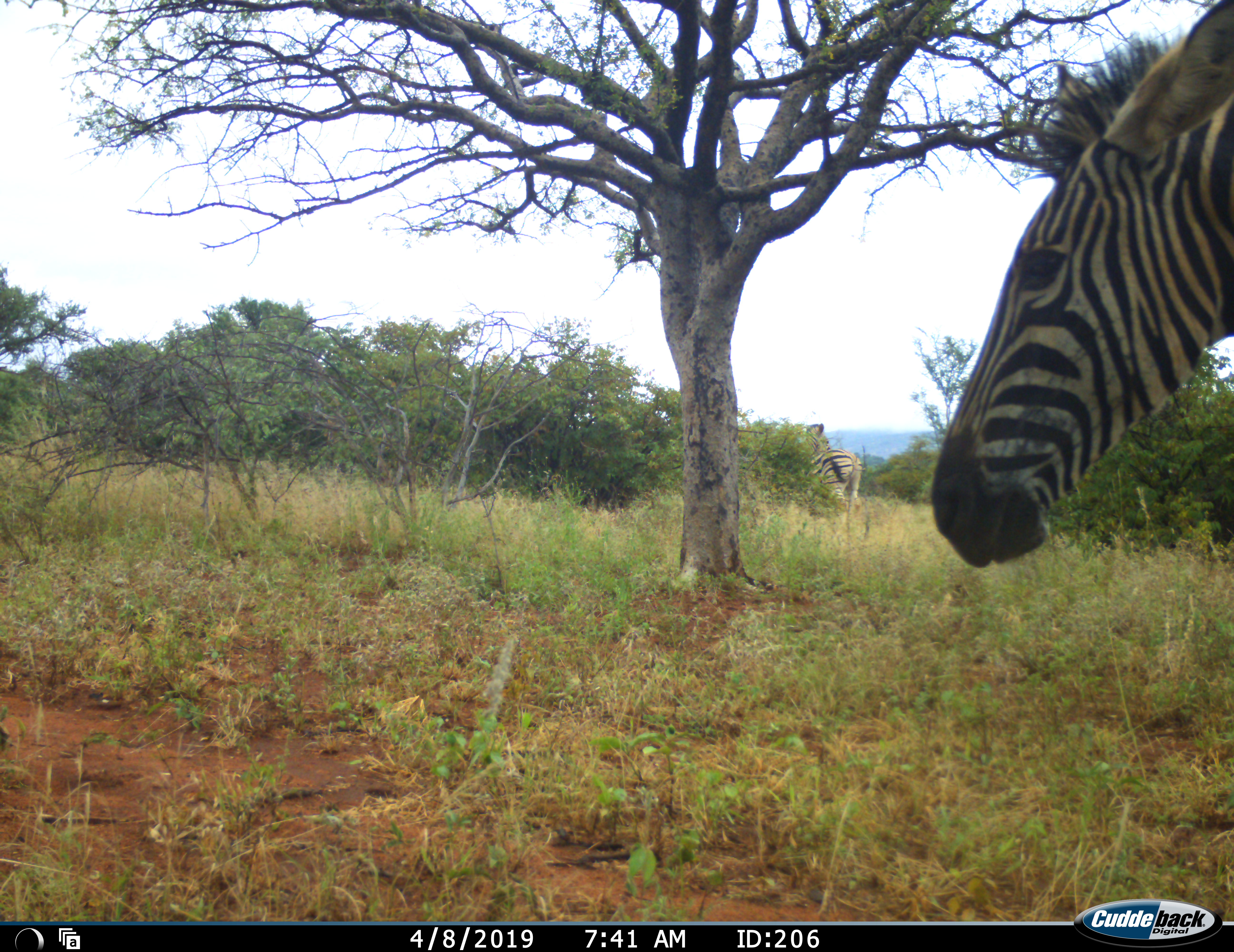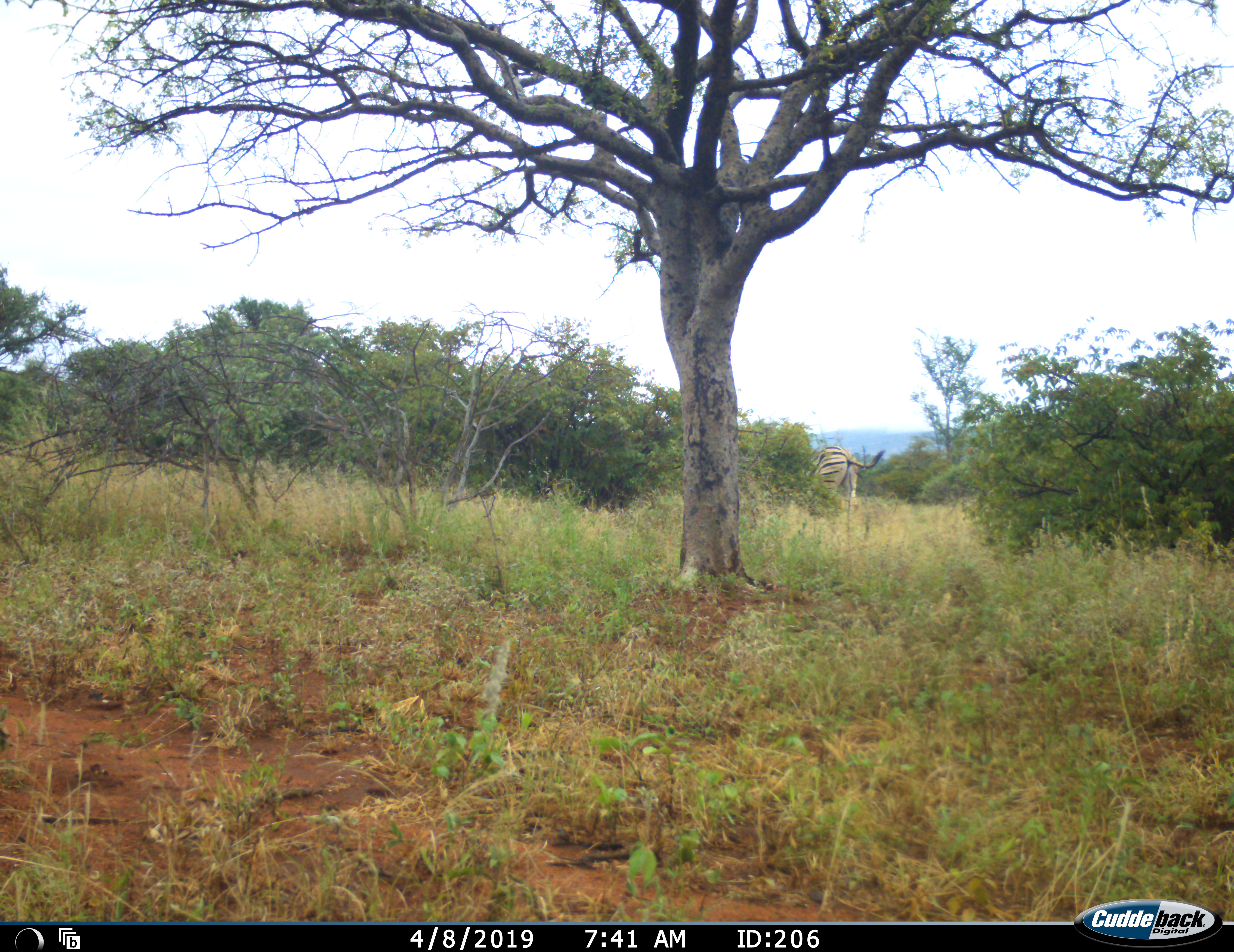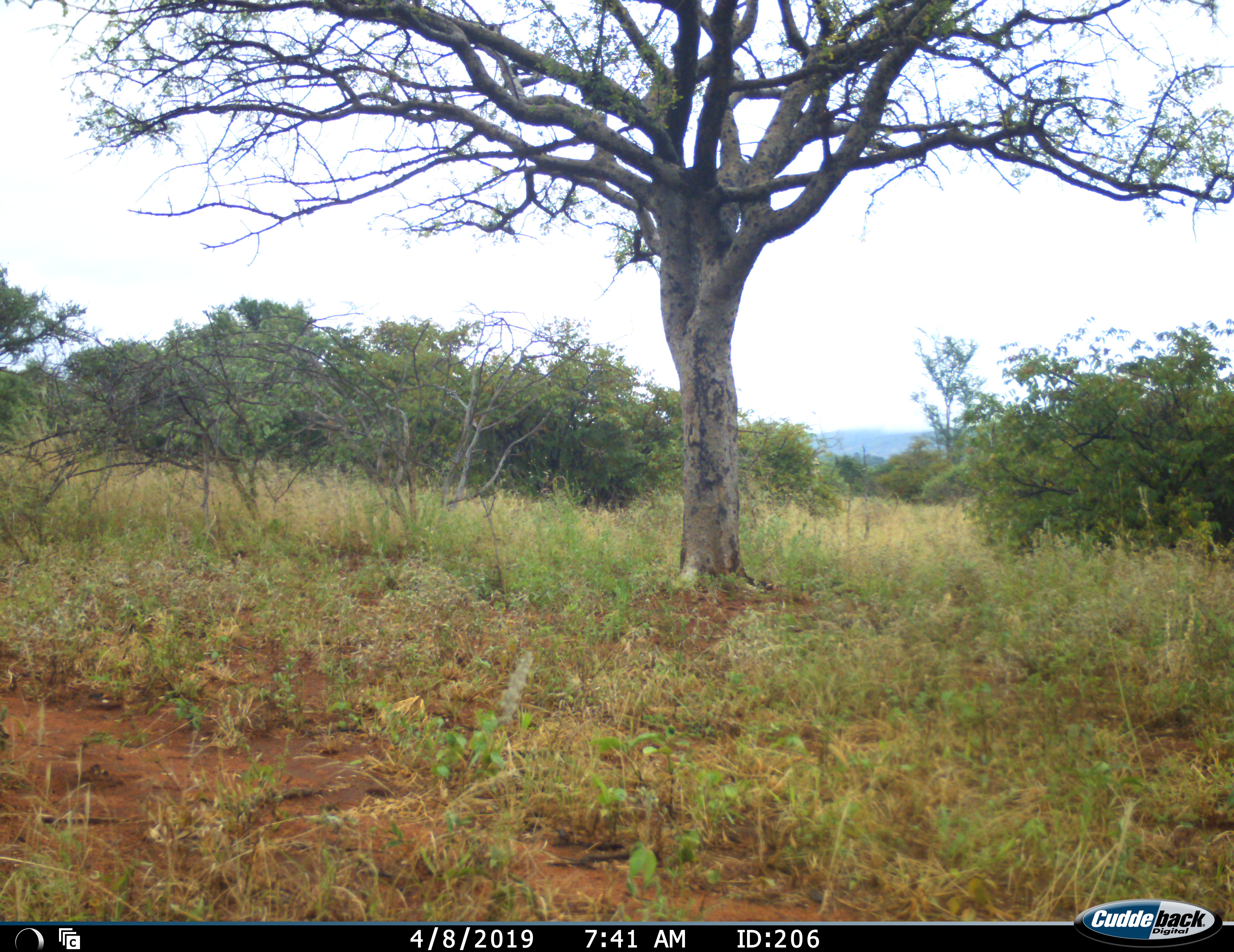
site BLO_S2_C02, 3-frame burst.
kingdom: Animalia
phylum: Chordata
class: Mammalia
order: Perissodactyla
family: Equidae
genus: Equus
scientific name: Equus quagga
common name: plains zebra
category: zebraplains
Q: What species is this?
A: Zebraplains (plains zebra) (Equus quagga).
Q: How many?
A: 2.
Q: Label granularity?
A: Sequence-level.